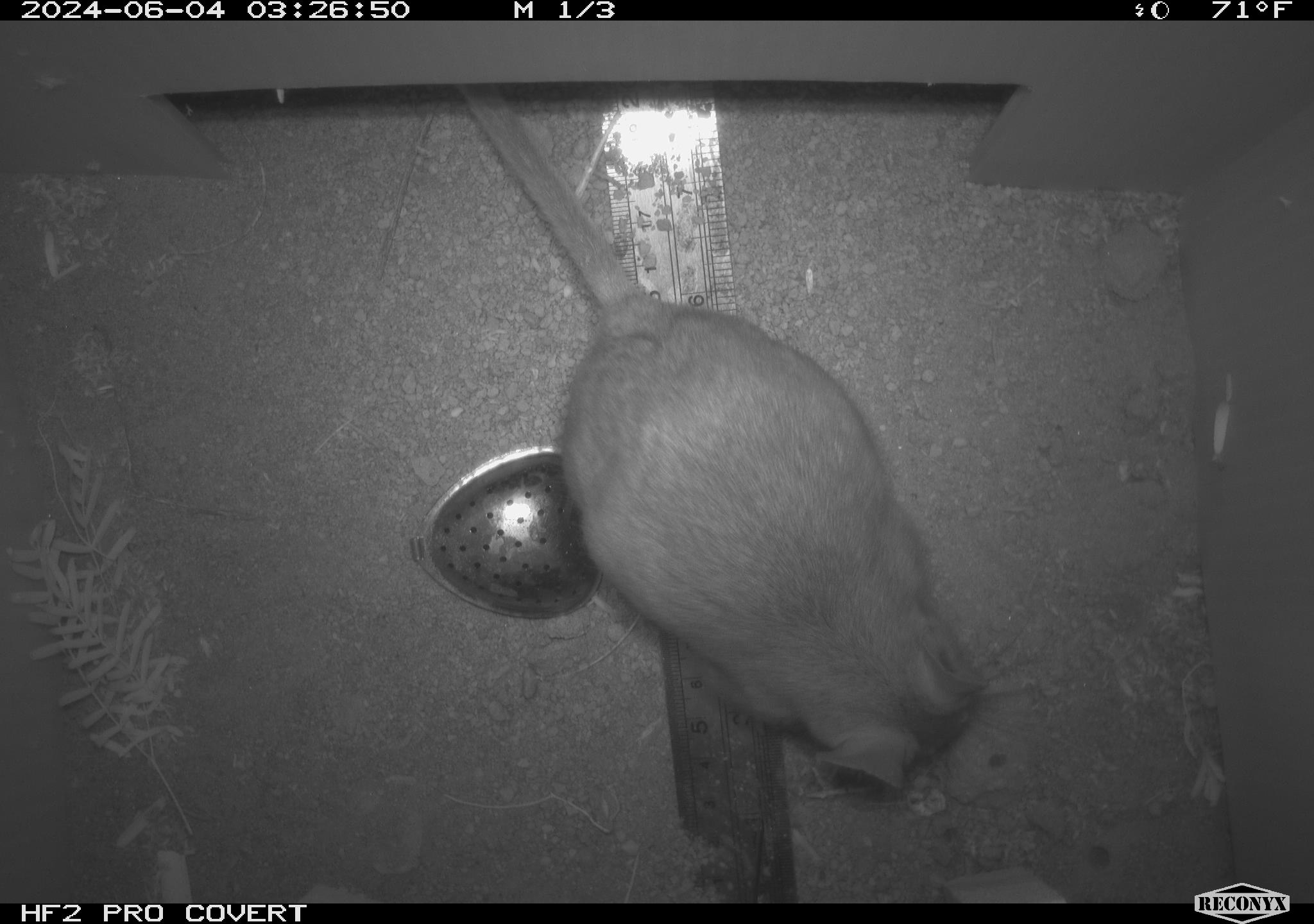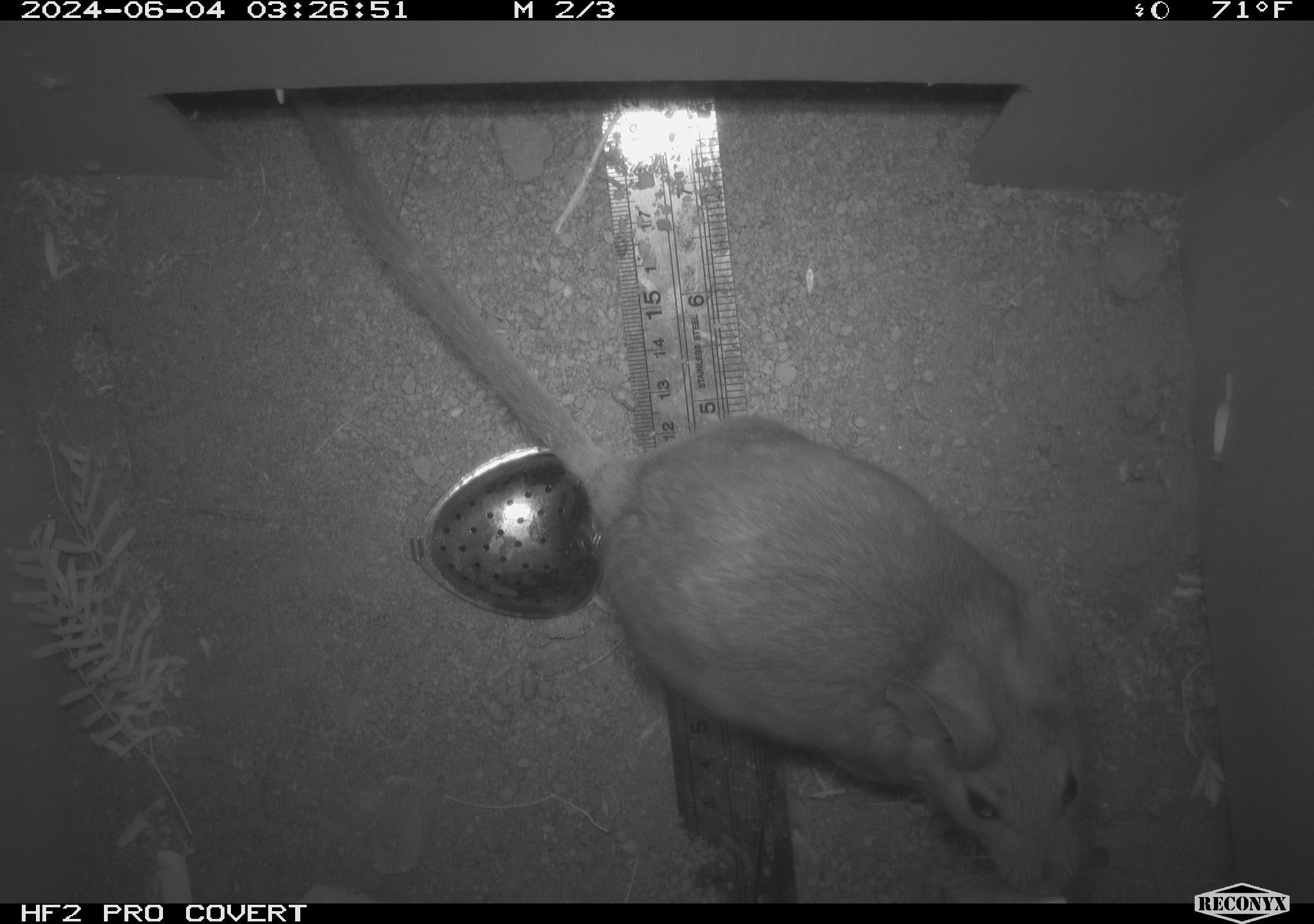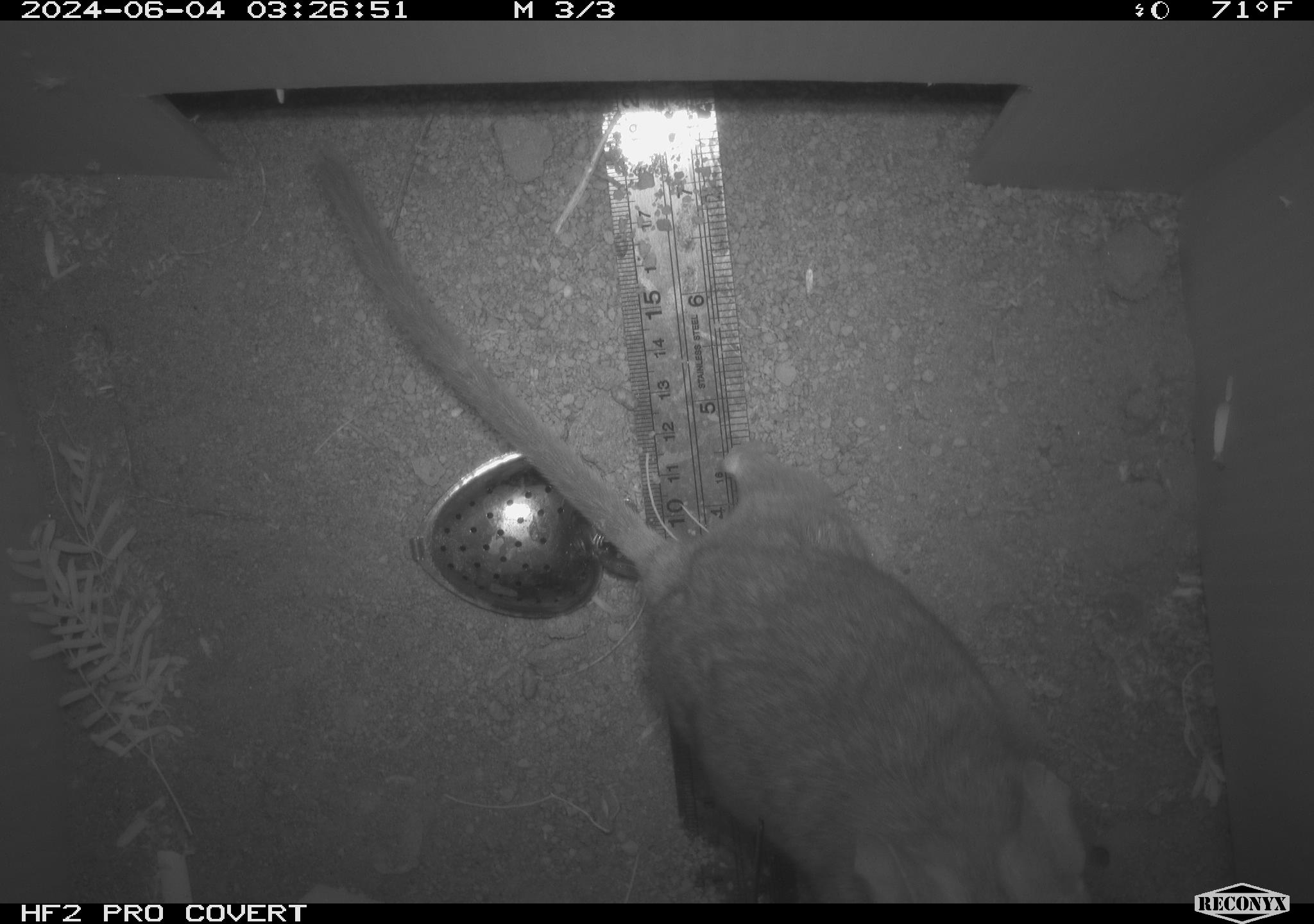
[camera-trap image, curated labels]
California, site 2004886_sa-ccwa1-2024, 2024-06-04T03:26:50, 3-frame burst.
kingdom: Animalia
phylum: Chordata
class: Mammalia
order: Rodentia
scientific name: Rodentia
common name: woodrat or rat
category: woodrat or rat species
Woodrat or rat species (woodrat or rat) (Rodentia).